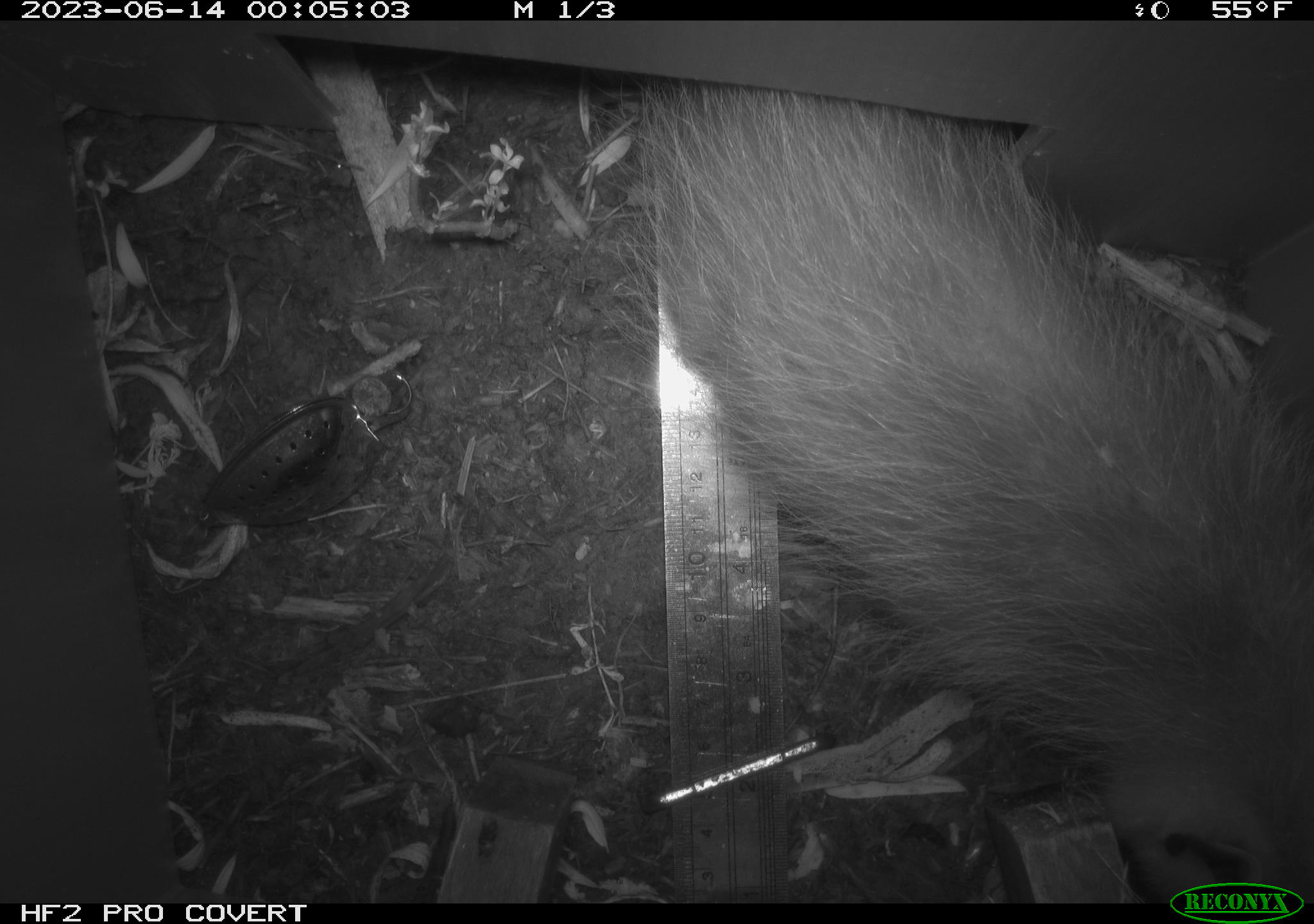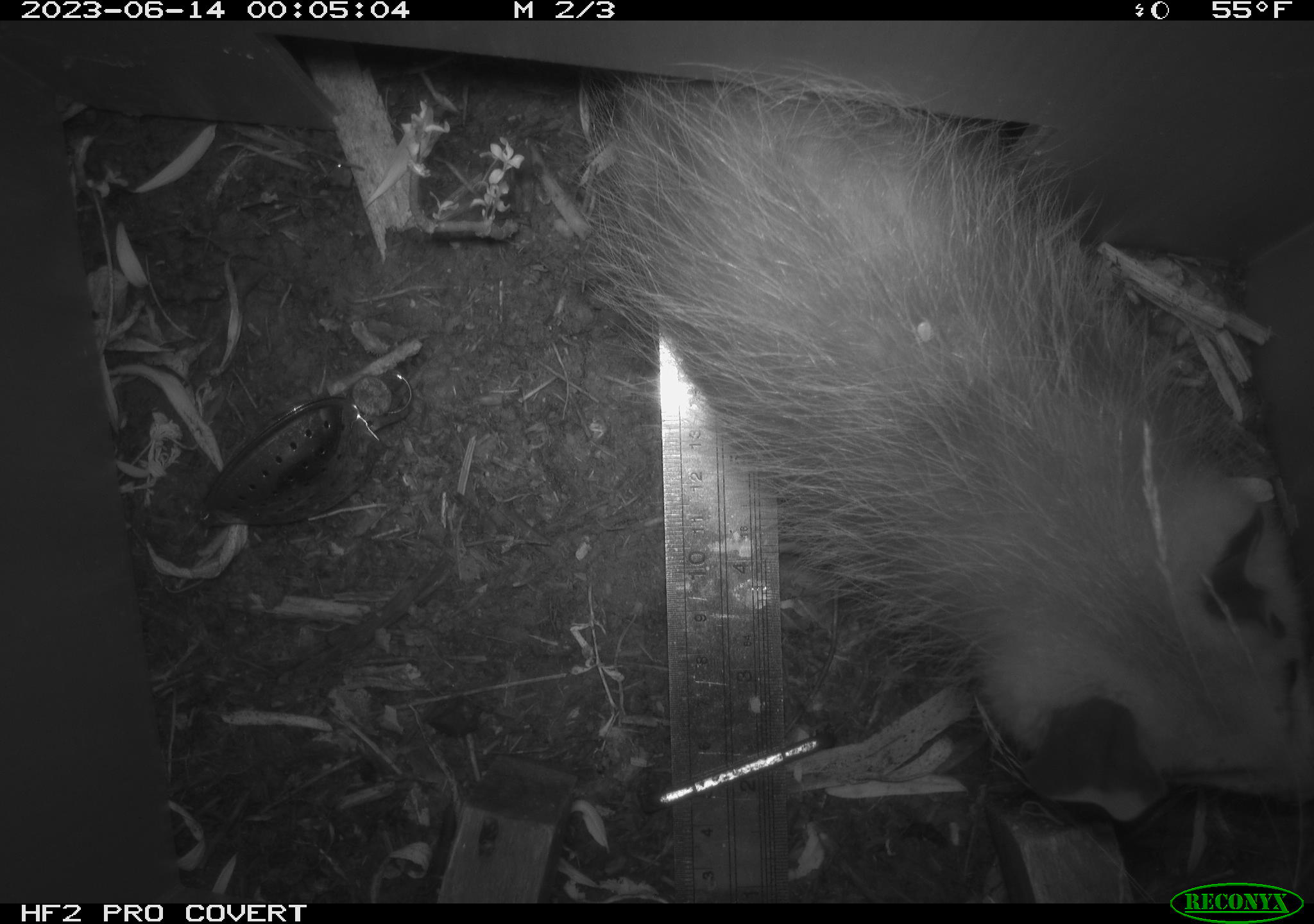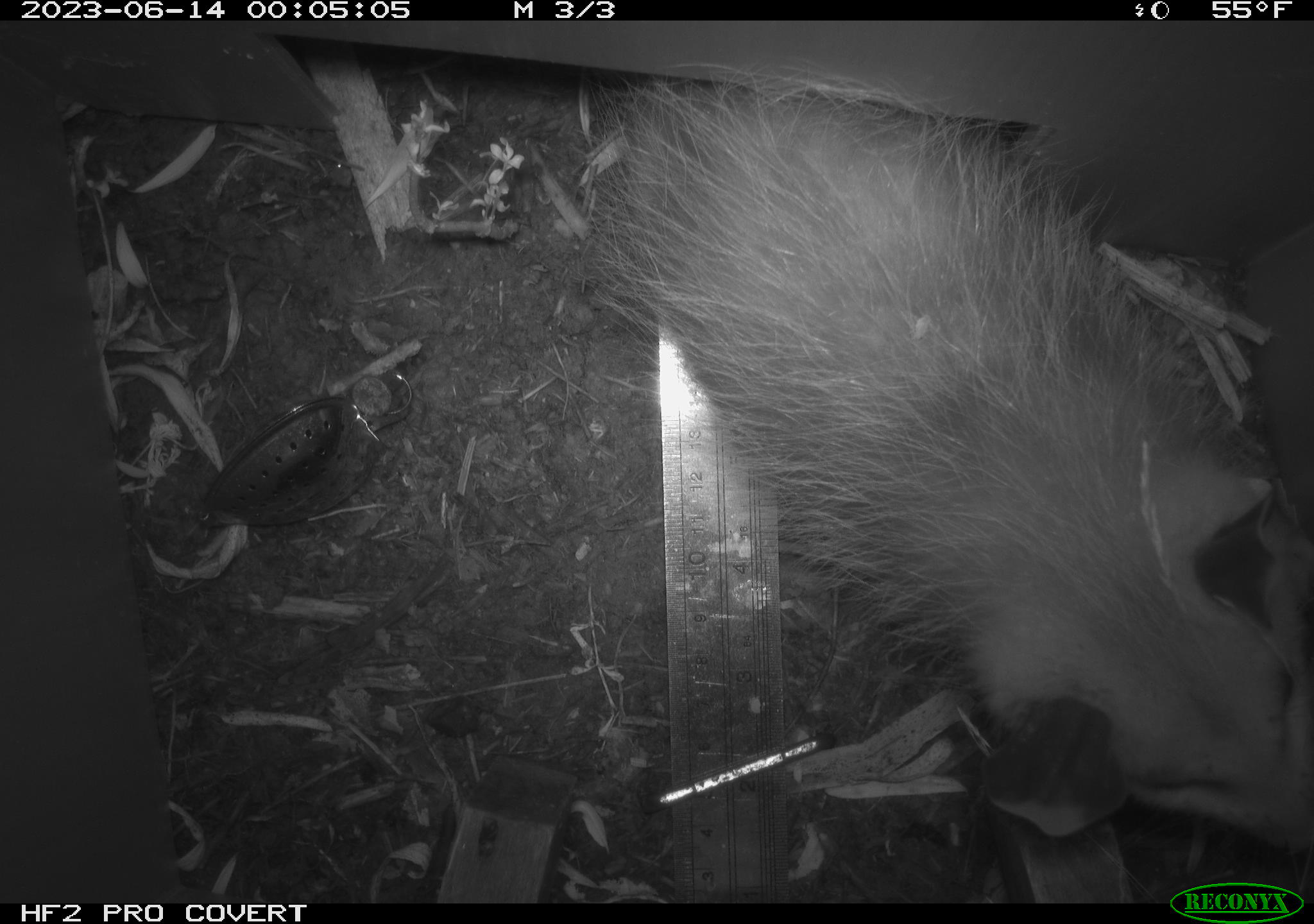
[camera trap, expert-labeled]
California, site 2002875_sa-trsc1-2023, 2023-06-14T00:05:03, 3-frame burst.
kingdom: Animalia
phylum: Chordata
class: Mammalia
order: Didelphimorphia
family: Didelphidae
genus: Didelphis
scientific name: Didelphis virginiana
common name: virginia opossum